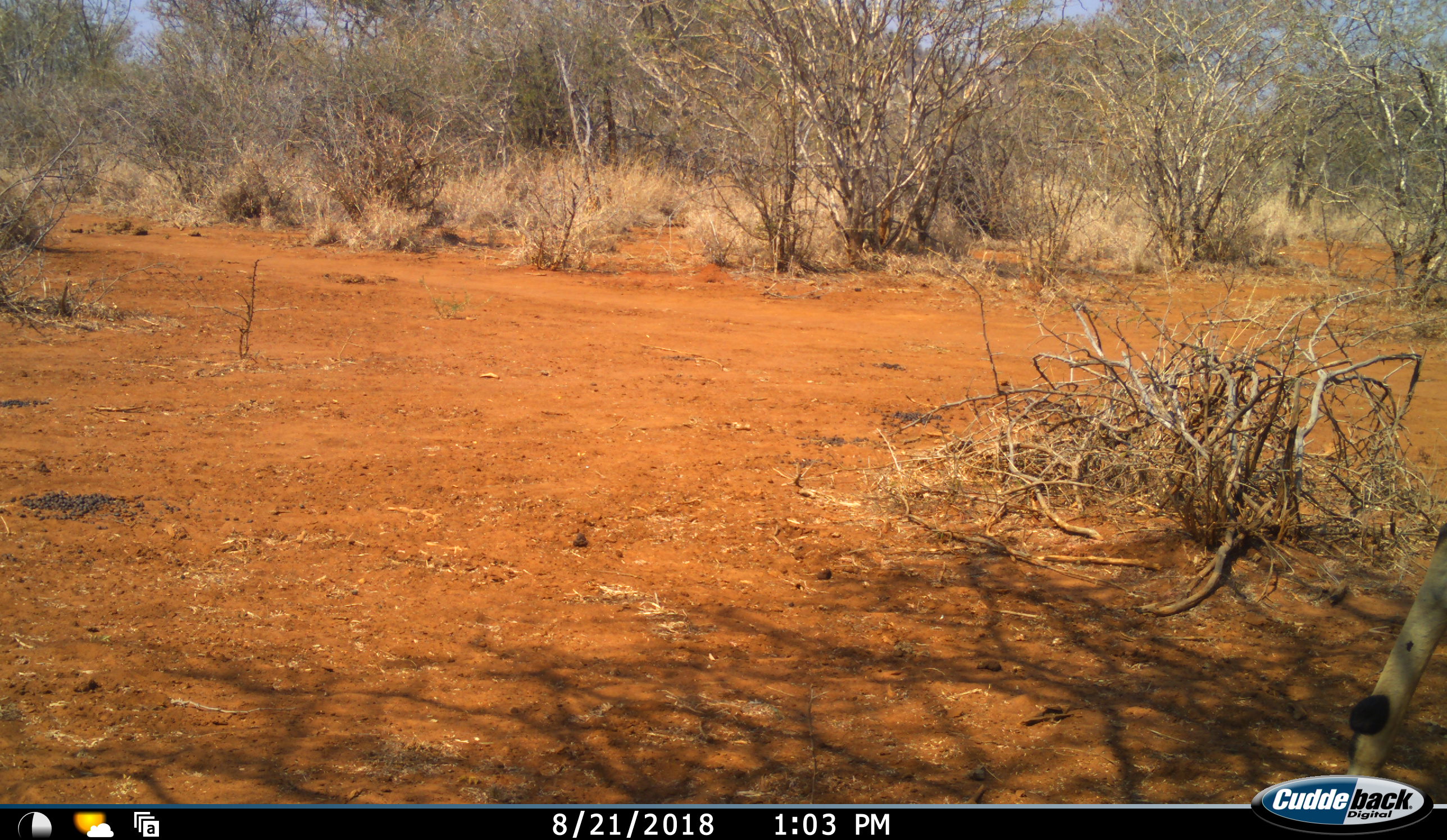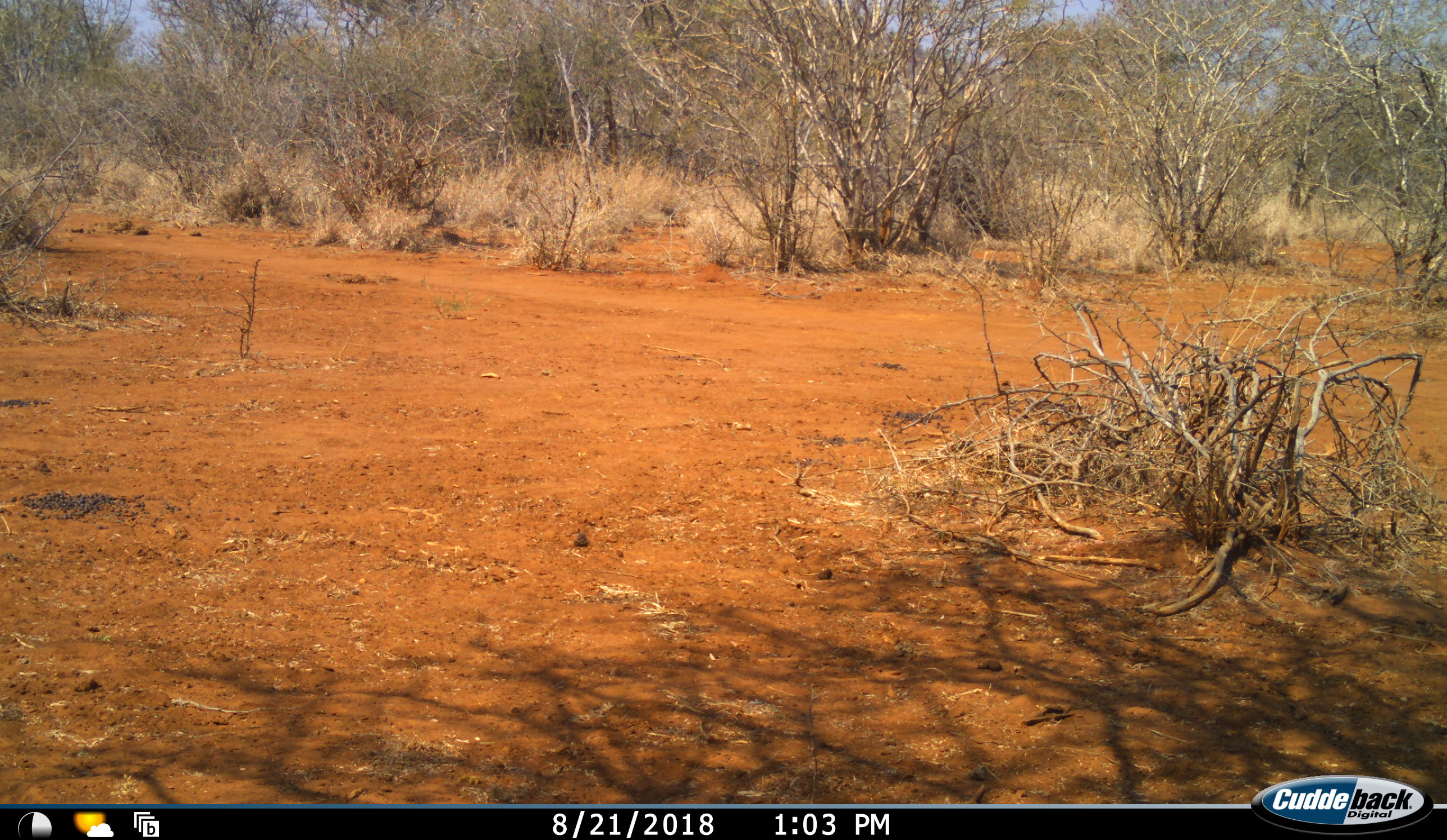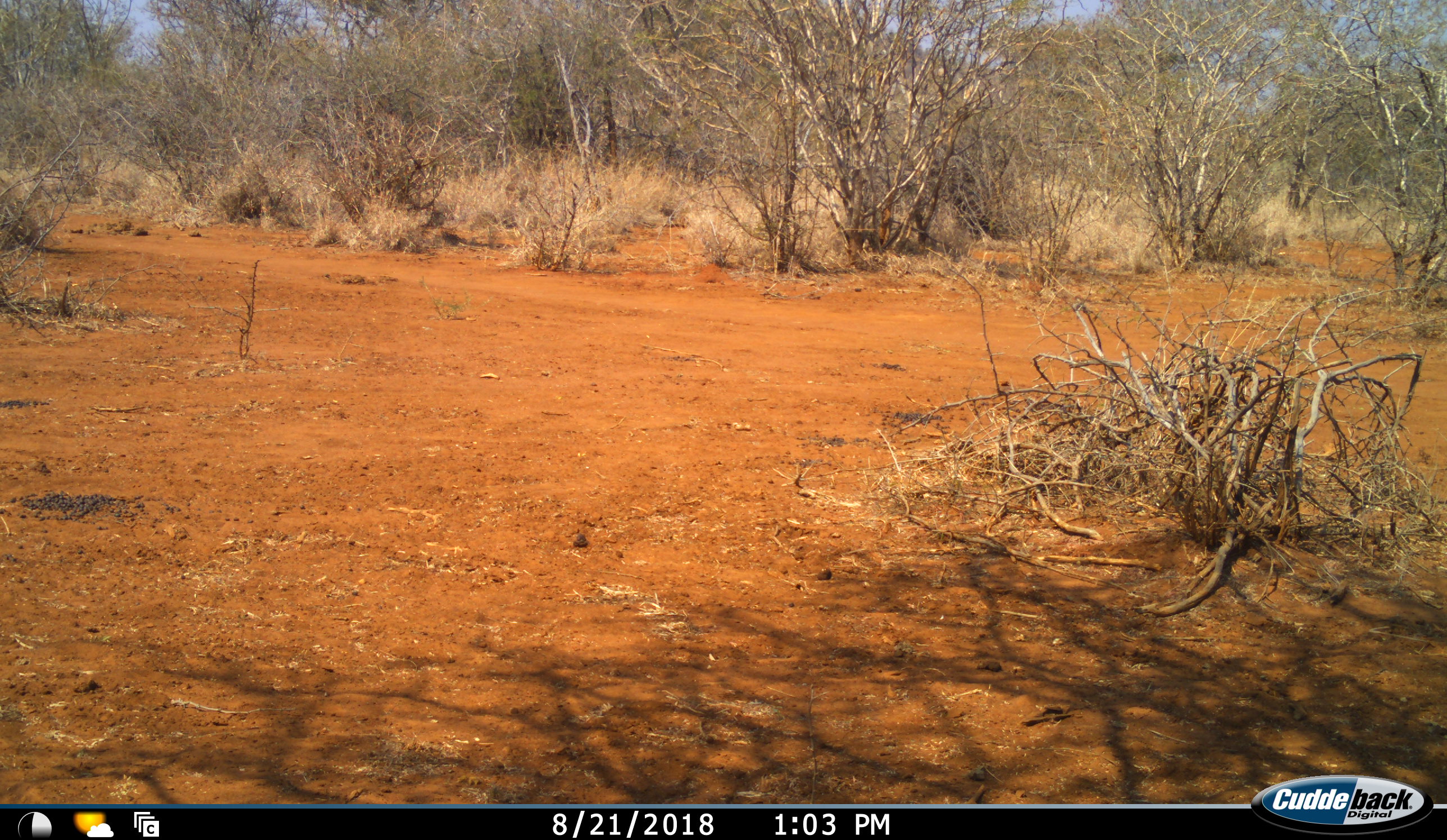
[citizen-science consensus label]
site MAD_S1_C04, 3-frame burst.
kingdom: Animalia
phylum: Chordata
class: Mammalia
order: Artiodactyla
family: Bovidae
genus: Aepyceros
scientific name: Aepyceros melampus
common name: impala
Impala (Aepyceros melampus), count 1. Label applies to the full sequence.